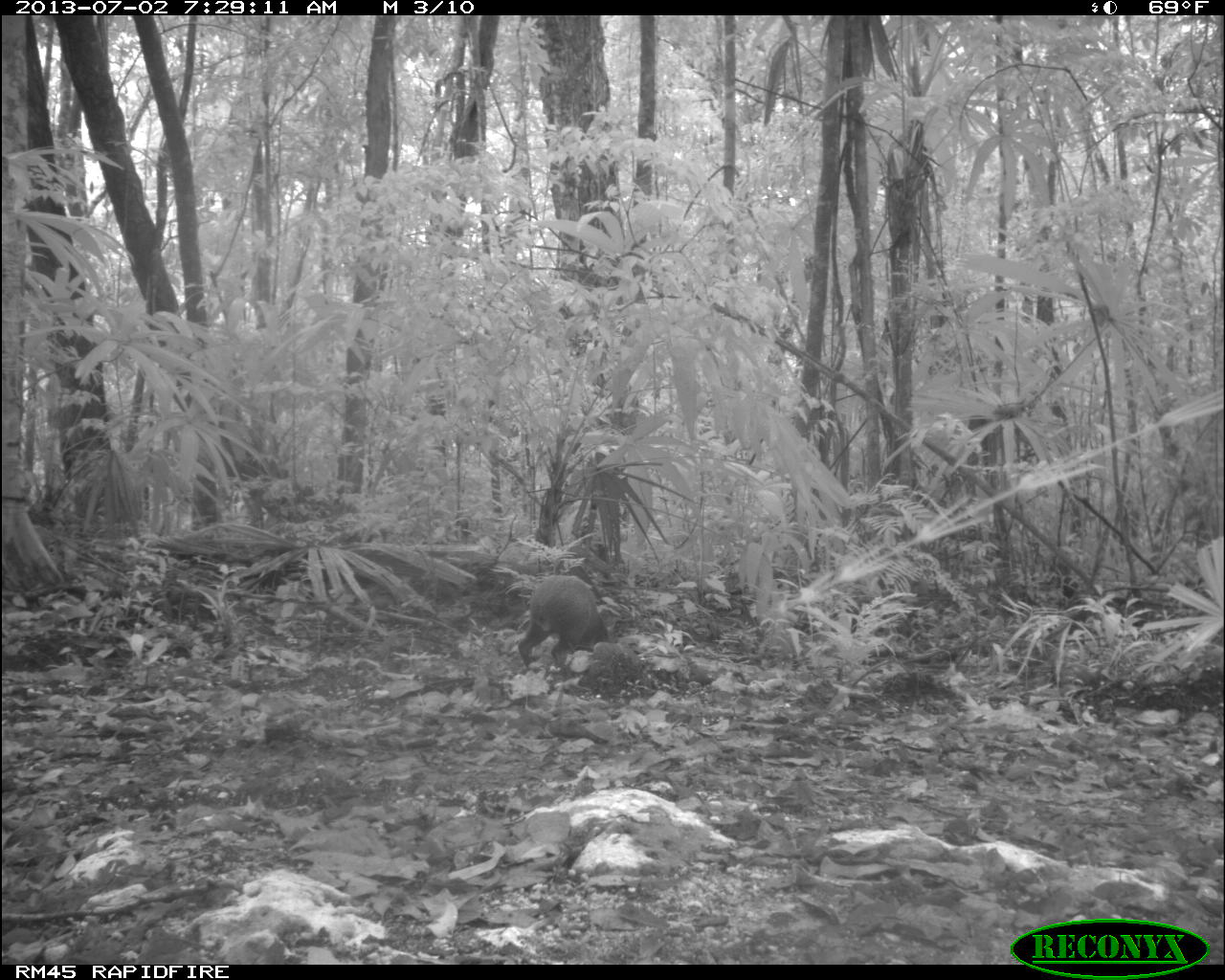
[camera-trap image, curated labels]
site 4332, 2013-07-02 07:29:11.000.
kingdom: Animalia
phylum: Chordata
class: Mammalia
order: Rodentia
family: Dasyproctidae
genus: Dasyprocta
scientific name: Dasyprocta punctata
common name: central american agouti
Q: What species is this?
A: Dasyprocta punctata (central american agouti).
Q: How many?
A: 1.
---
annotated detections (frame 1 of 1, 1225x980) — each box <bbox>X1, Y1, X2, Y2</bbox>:
dasyprocta punctata: <bbox>517, 574, 609, 672</bbox>